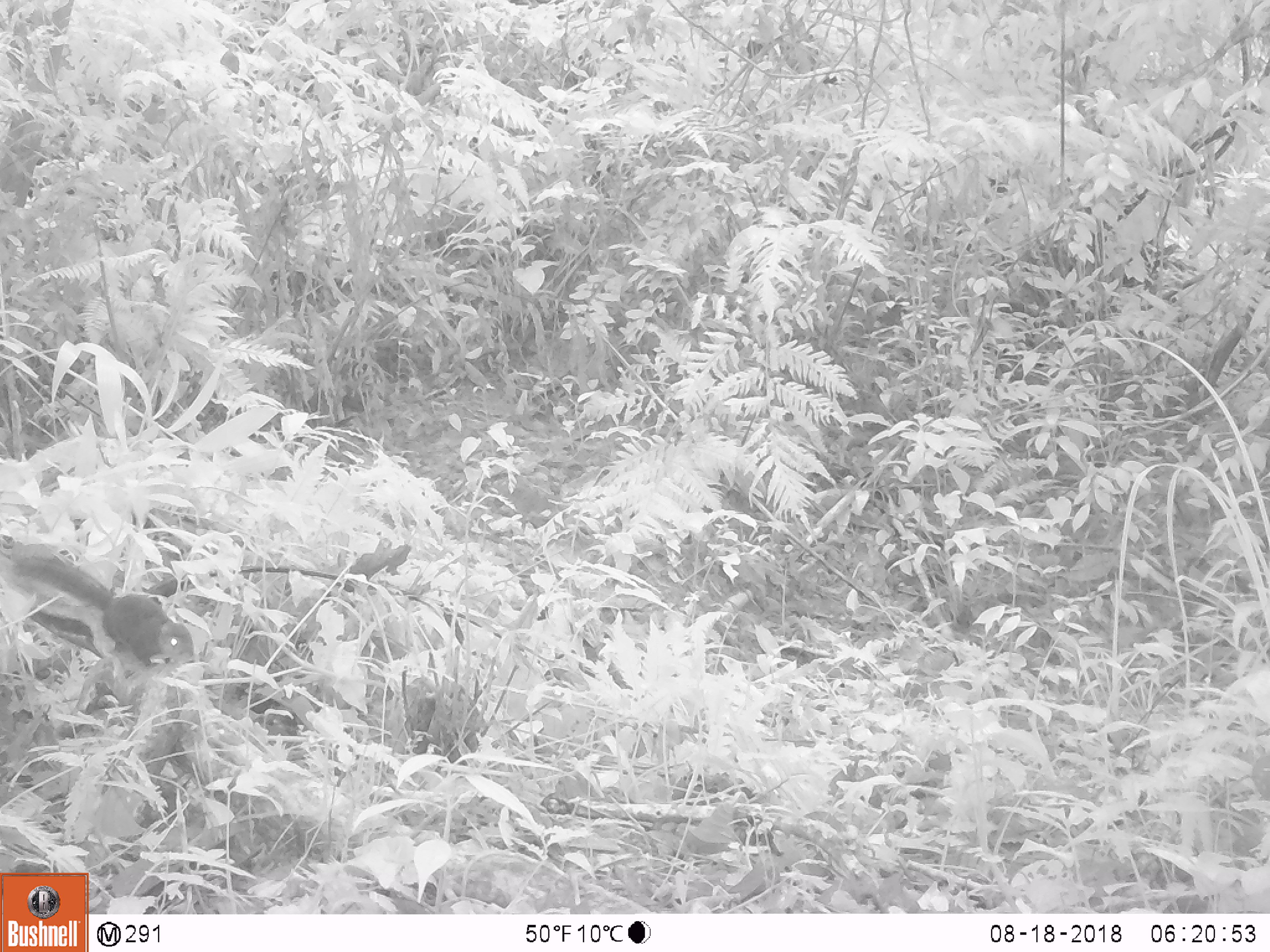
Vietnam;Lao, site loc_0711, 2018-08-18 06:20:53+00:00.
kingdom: Animalia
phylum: Chordata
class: Mammalia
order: Rodentia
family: Sciuridae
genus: Dremomys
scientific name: Dremomys rufigenis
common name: red-cheeked squirrel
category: red cheeked squirrel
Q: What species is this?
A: Red cheeked squirrel (red-cheeked squirrel) (Dremomys rufigenis).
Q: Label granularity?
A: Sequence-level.